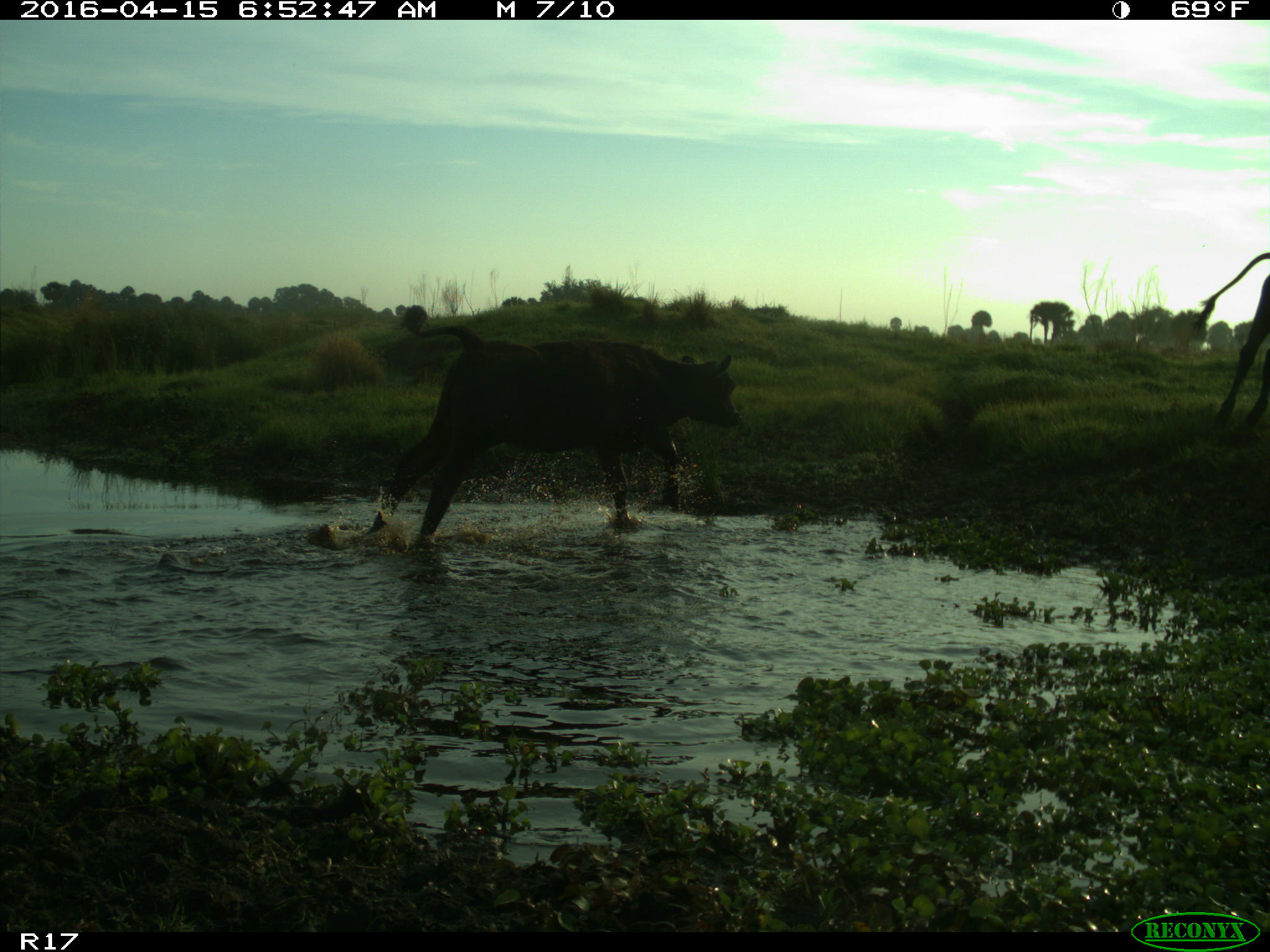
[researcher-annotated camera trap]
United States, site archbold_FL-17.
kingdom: Animalia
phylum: Chordata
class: Mammalia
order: Artiodactyla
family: Bovidae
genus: Bos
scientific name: Bos taurus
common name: domestic cow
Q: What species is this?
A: Bos taurus (domestic cow).